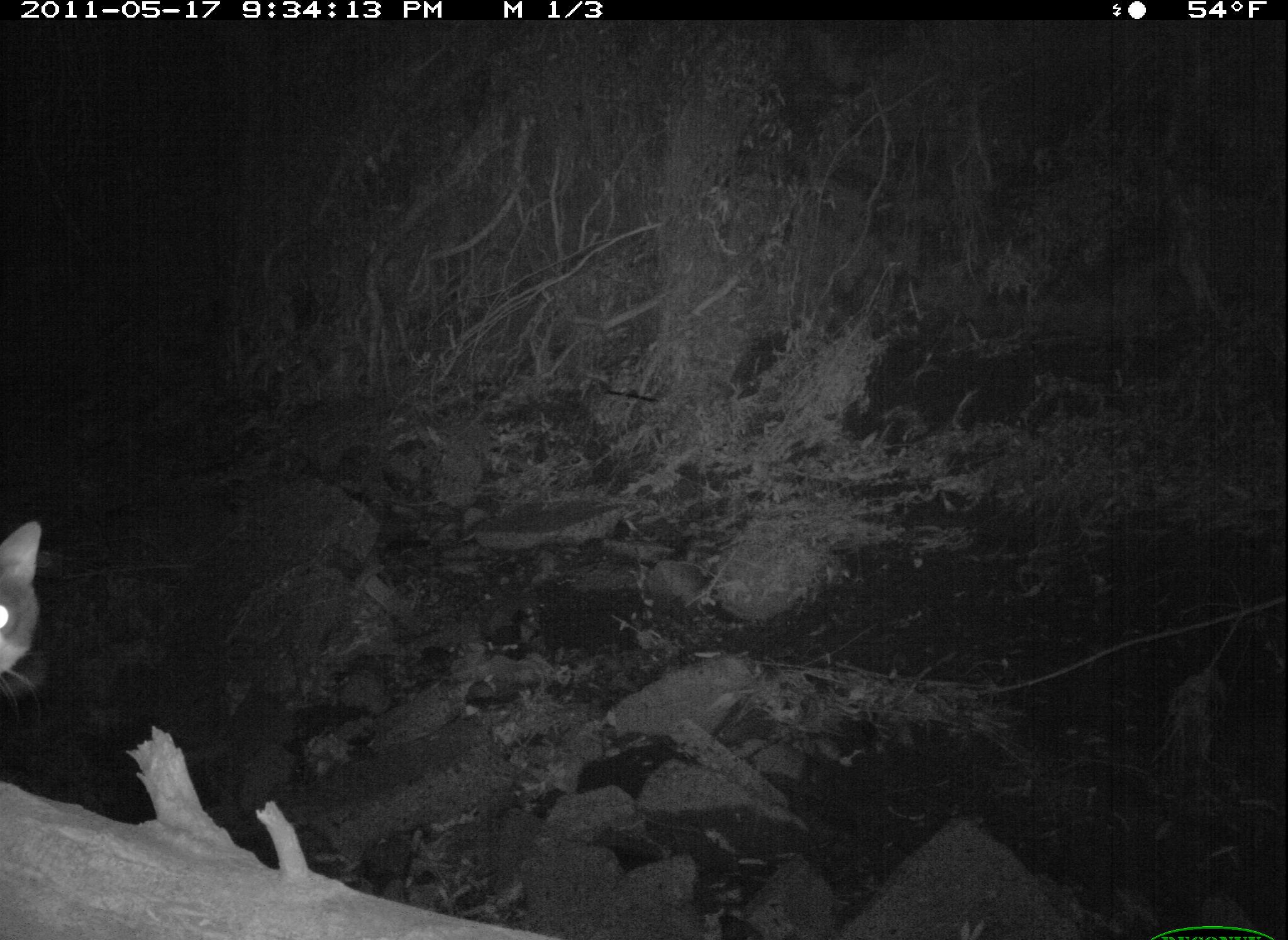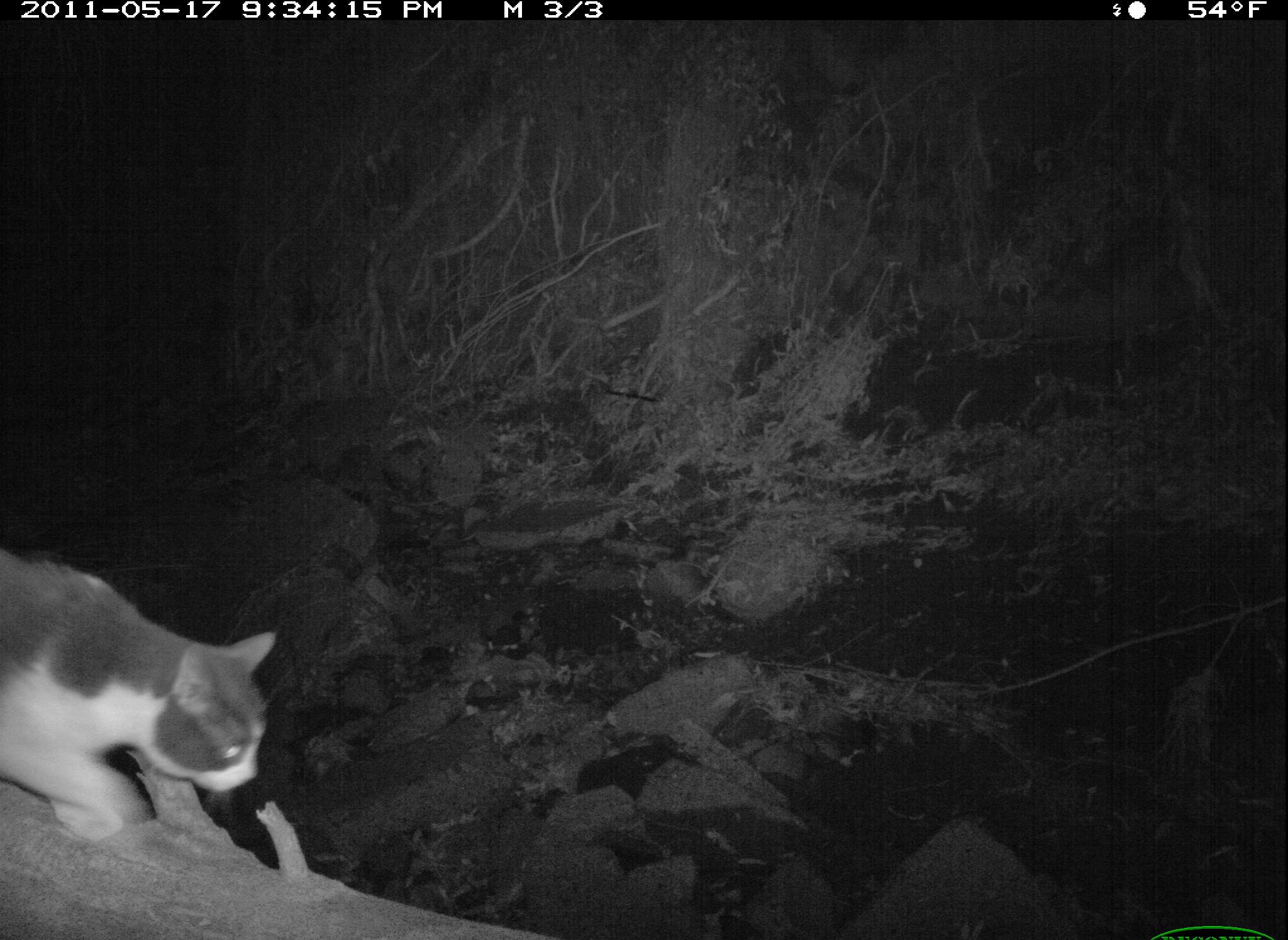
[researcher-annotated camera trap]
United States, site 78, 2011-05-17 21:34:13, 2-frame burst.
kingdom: Animalia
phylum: Chordata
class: Mammalia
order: Carnivora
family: Felidae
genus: Felis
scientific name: Felis catus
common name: cat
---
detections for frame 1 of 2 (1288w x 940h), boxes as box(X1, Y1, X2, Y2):
cat: box(5, 501, 66, 718)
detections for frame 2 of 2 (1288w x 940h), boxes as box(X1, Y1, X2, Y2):
cat: box(0, 536, 295, 846)